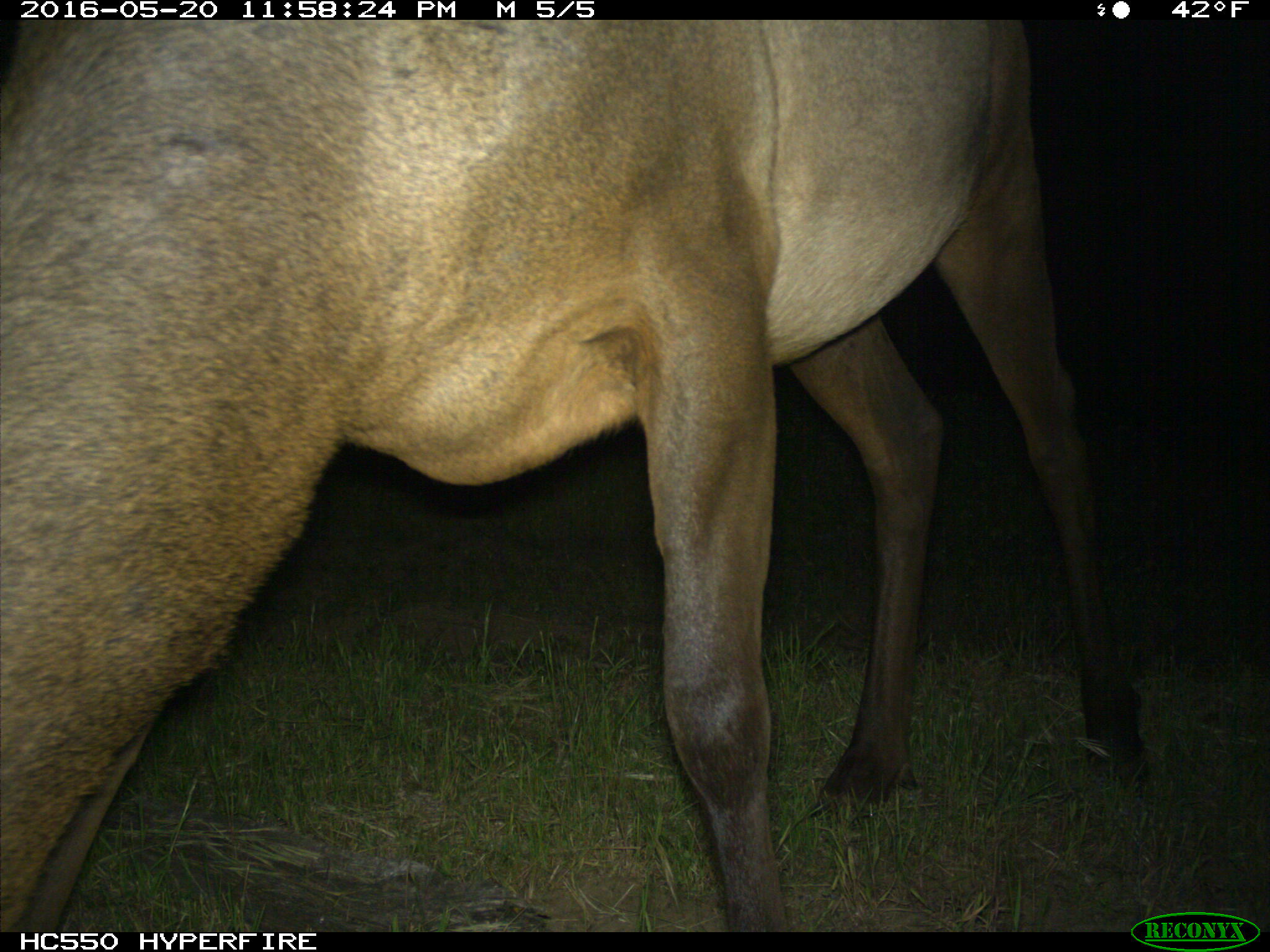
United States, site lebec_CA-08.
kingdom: Animalia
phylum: Chordata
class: Mammalia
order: Artiodactyla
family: Cervidae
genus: Cervus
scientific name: Cervus canadensis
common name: elk